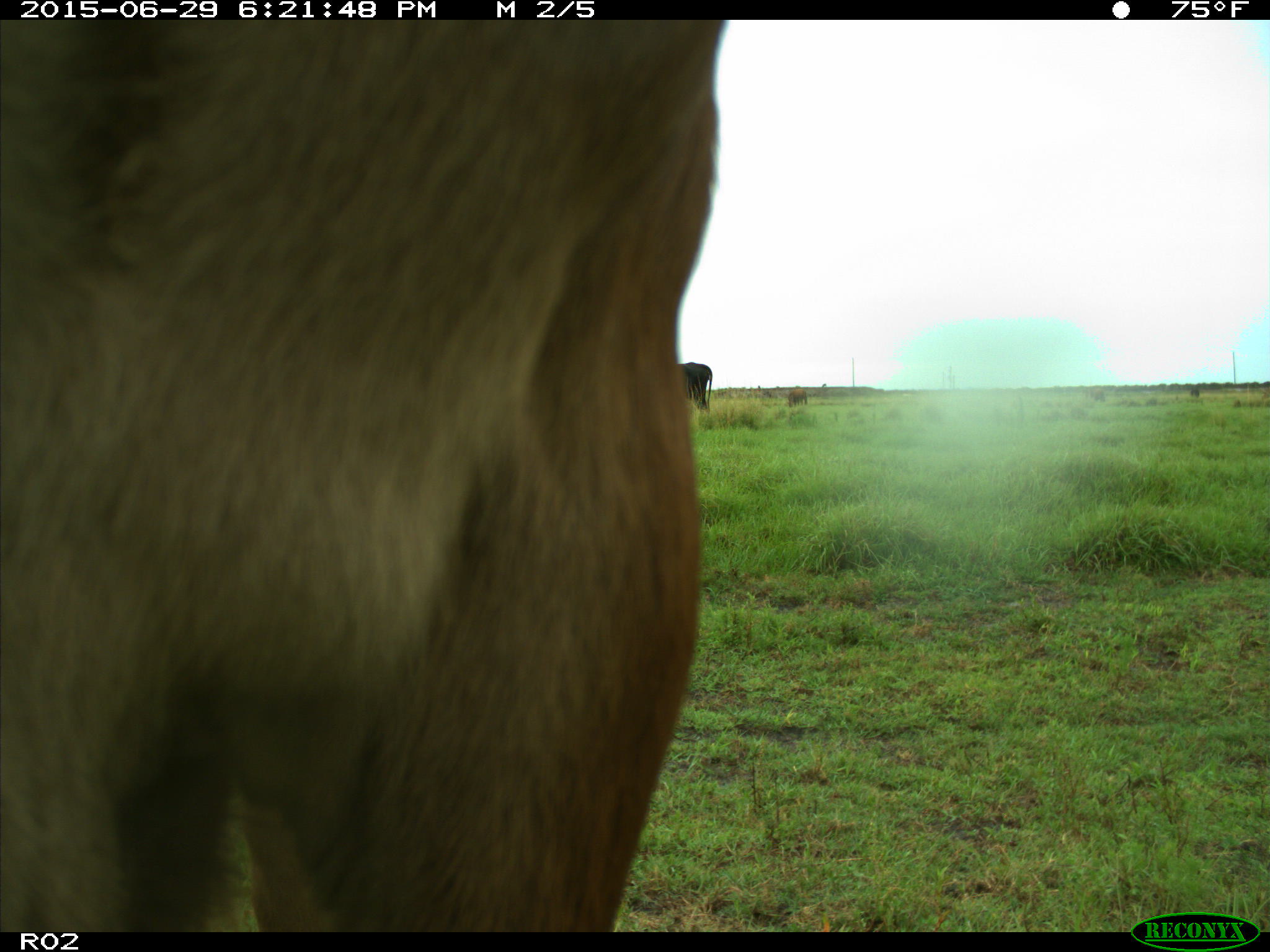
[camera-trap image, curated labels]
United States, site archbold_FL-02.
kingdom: Animalia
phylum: Chordata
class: Mammalia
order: Artiodactyla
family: Bovidae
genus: Bos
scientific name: Bos taurus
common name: domestic cow